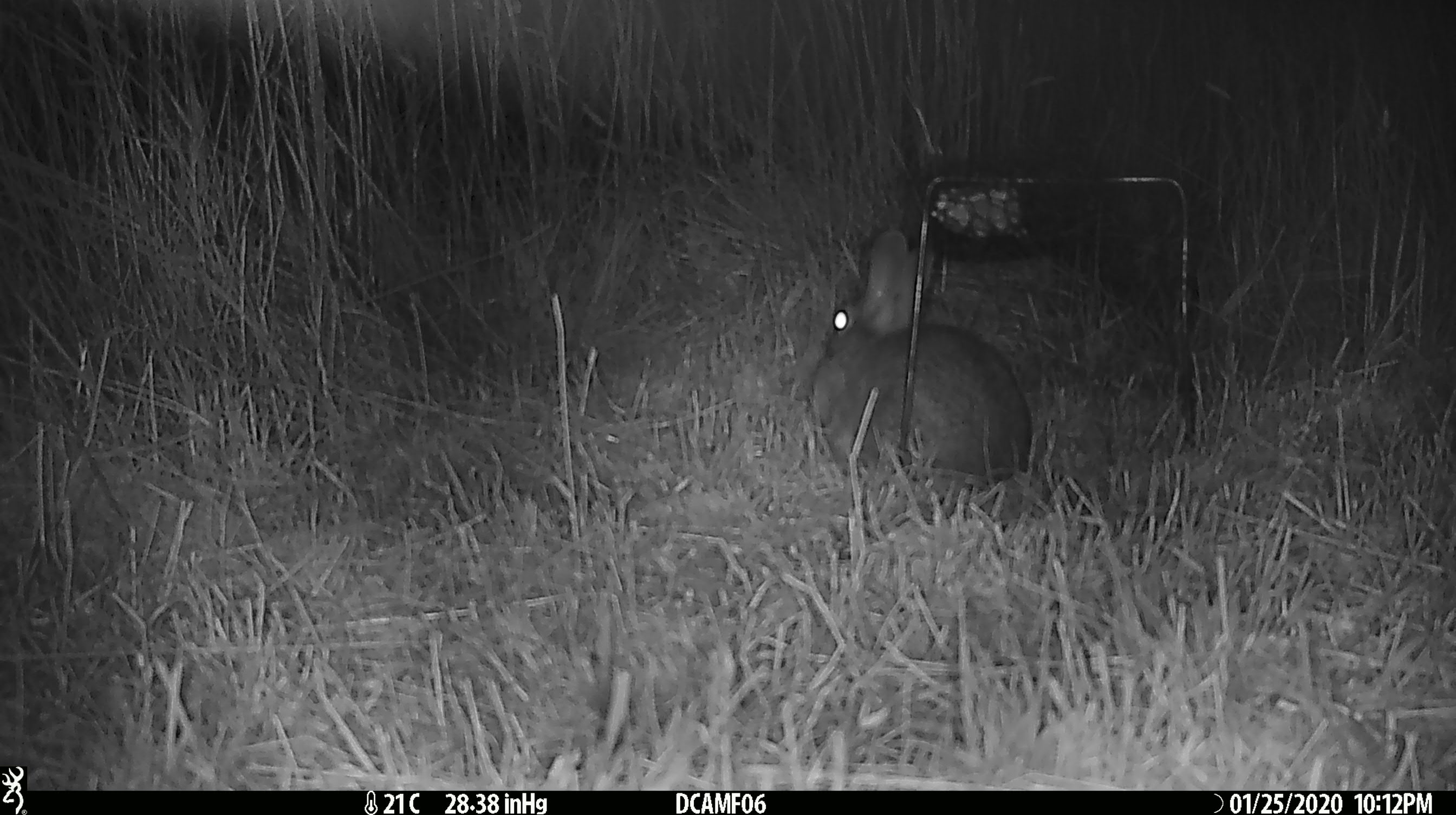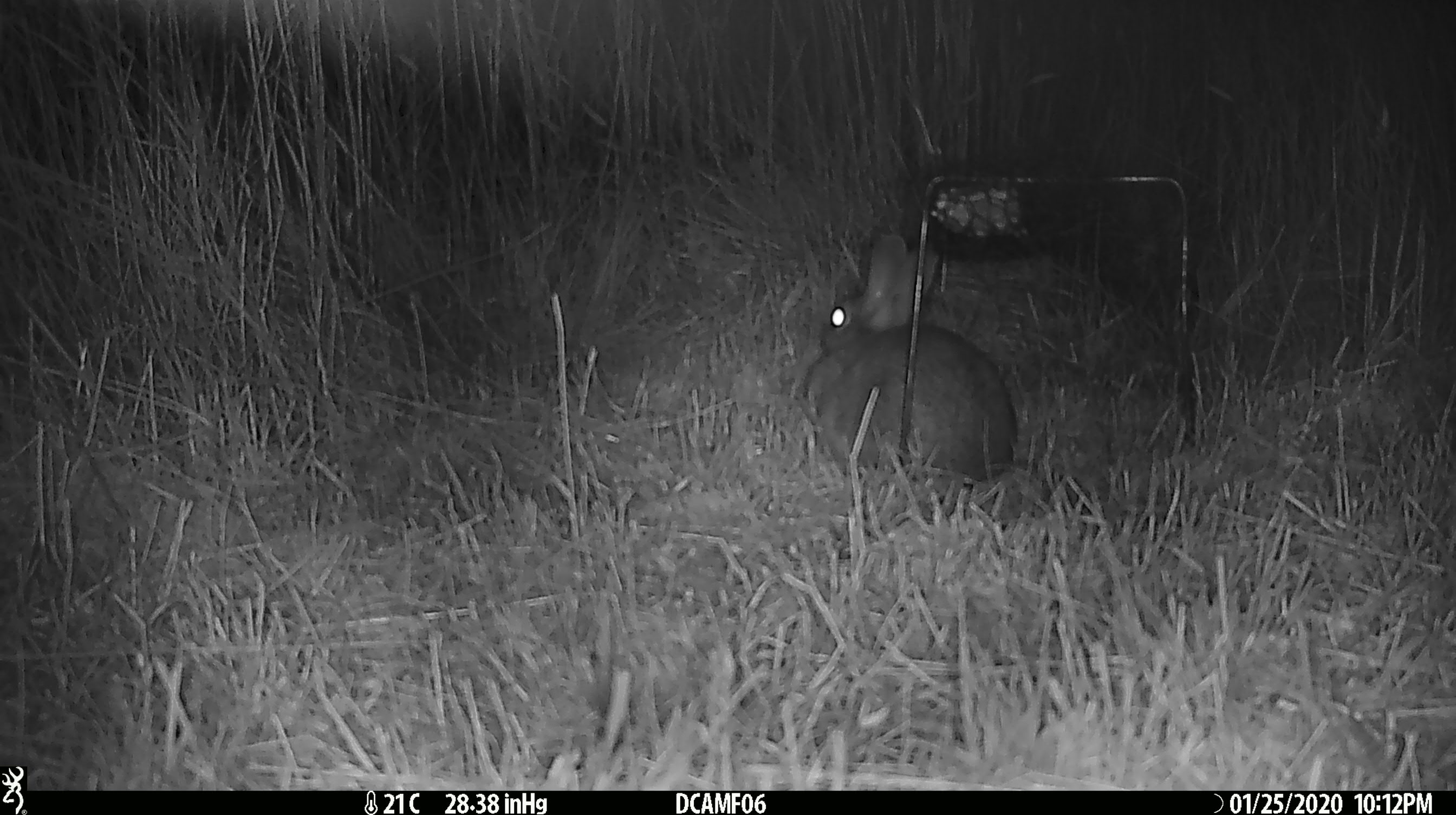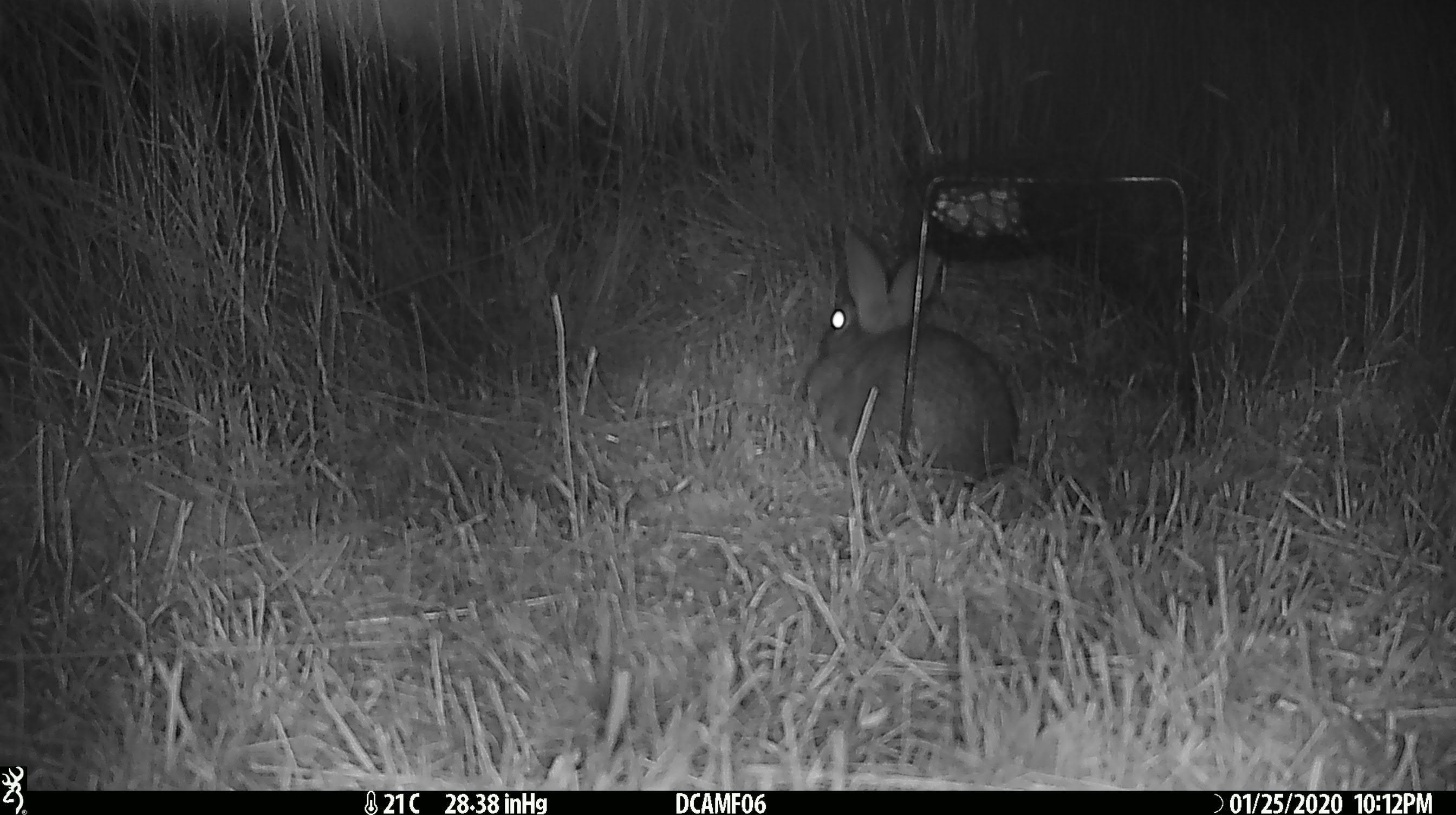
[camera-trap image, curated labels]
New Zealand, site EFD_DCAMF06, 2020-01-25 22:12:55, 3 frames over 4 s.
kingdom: Animalia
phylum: Chordata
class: Mammalia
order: Lagomorpha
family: Leporidae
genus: Oryctolagus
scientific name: Oryctolagus cuniculus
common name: european rabbit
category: rabbit